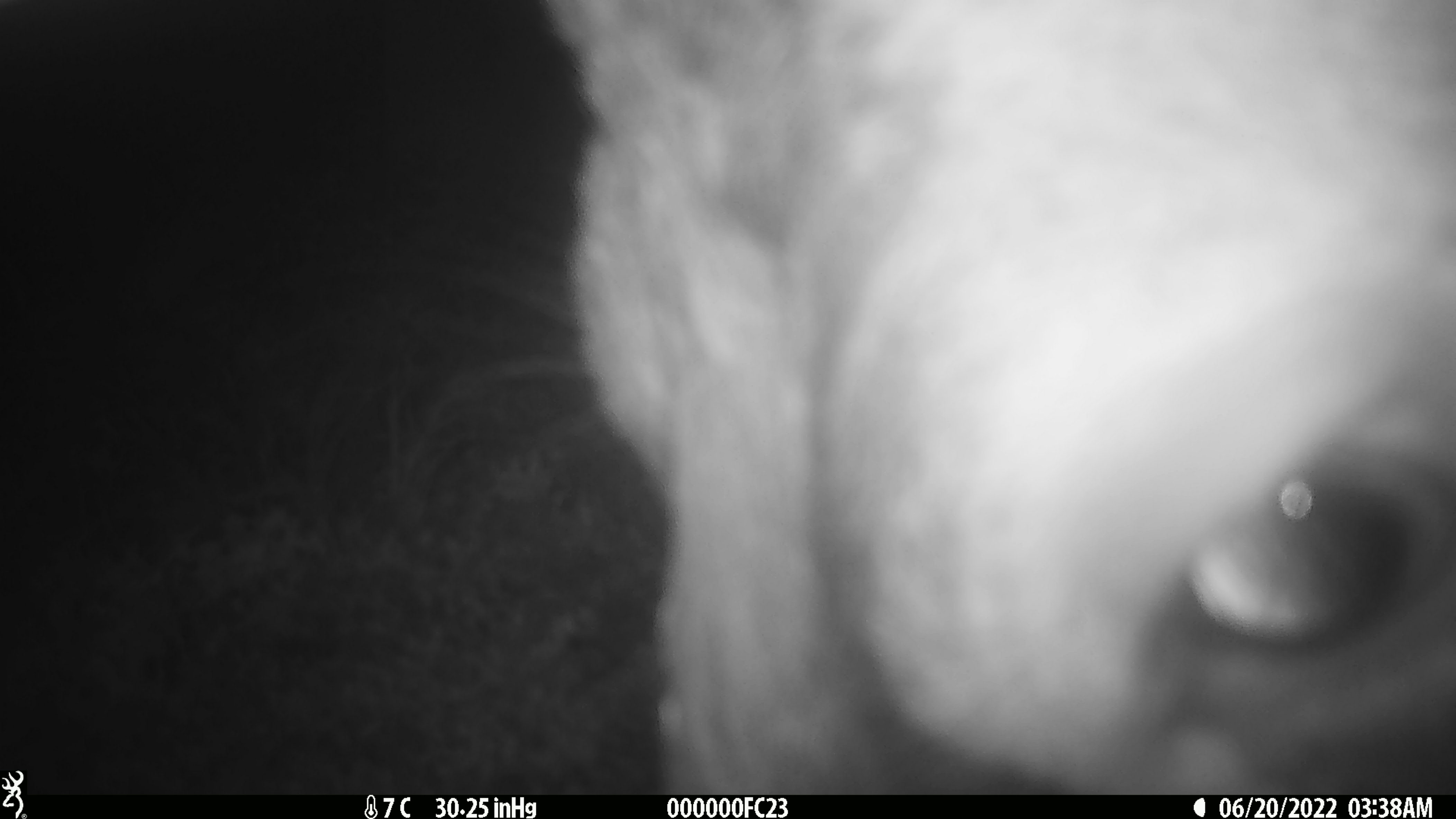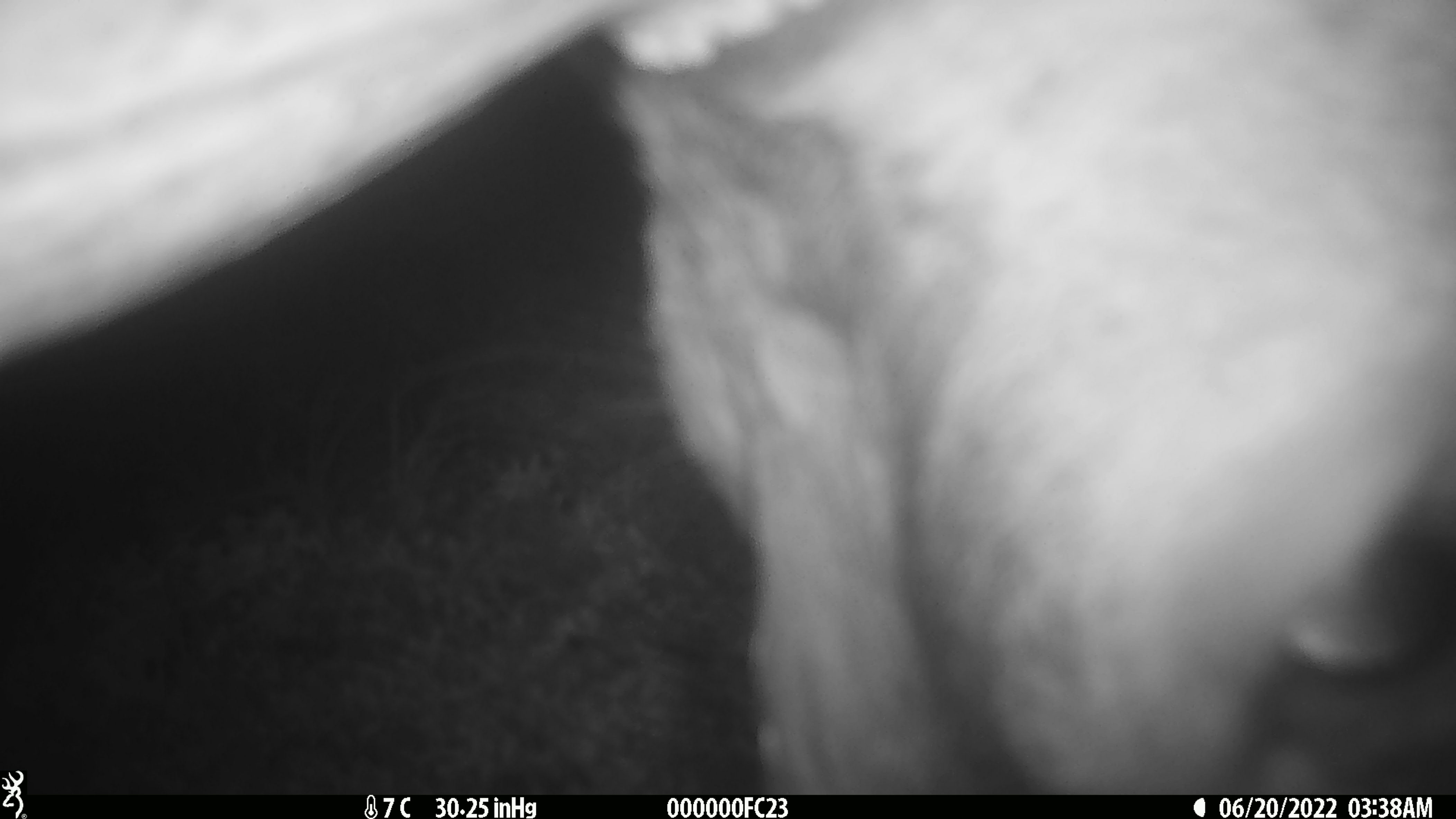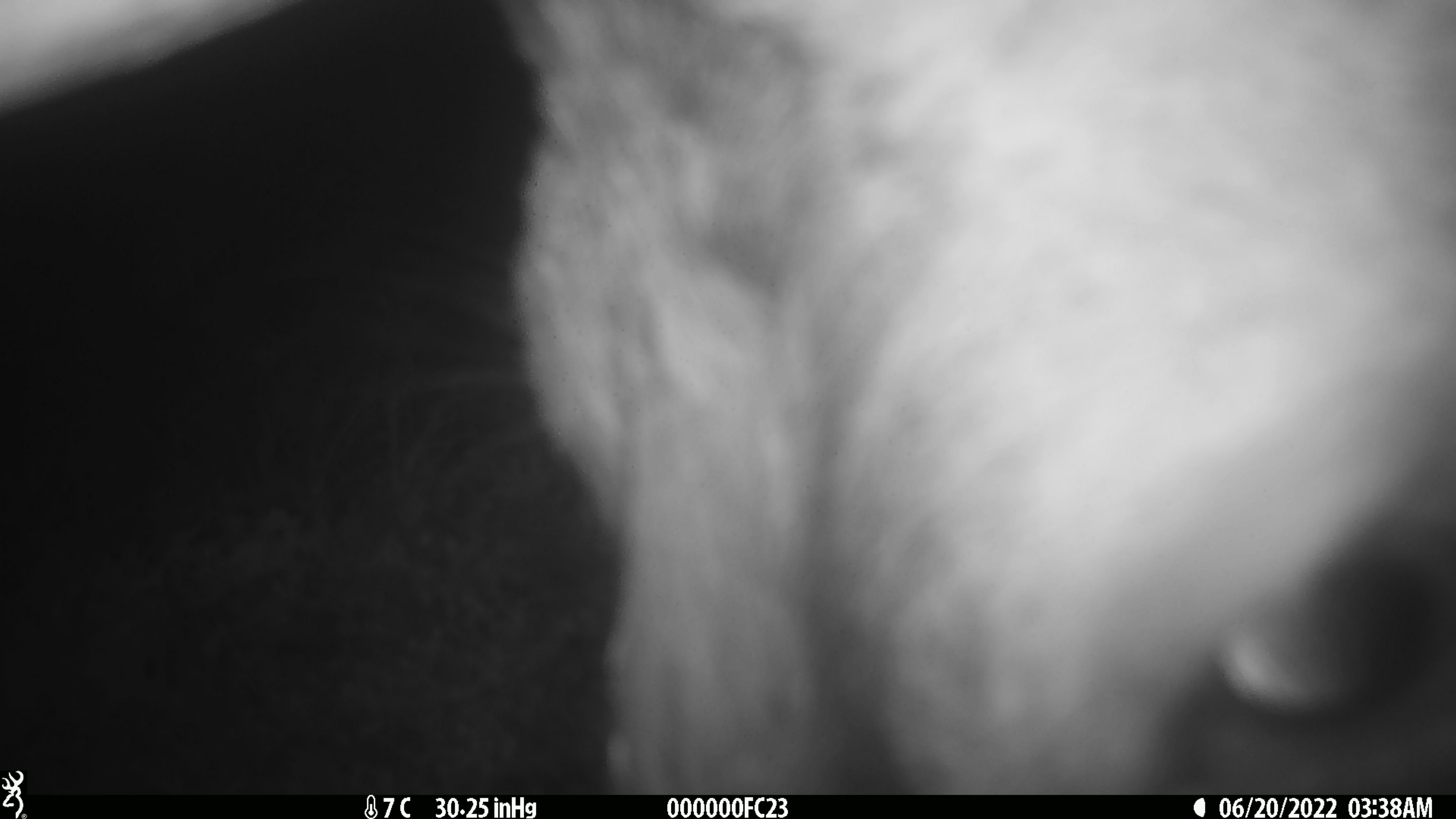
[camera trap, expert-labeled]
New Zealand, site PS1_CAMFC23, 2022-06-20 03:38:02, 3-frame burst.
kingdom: Animalia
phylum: Chordata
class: Mammalia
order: Artiodactyla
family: Cervidae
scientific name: Cervidae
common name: deer